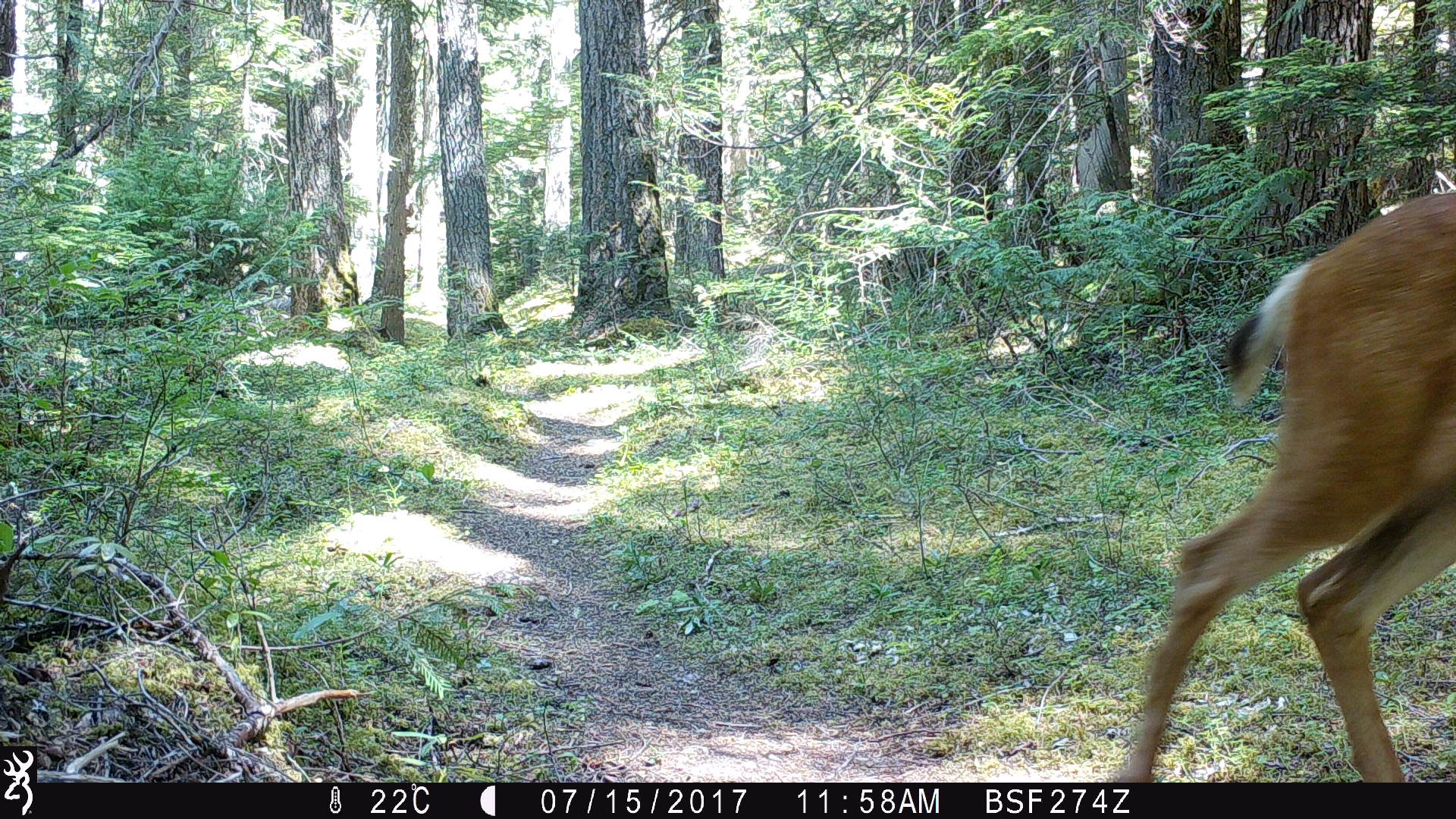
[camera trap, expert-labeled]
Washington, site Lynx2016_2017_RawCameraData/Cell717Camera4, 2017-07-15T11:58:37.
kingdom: Animalia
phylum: Chordata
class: Mammalia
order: Artiodactyla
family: Cervidae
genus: Odocoileus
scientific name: Odocoileus hemionus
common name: mule deer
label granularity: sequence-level